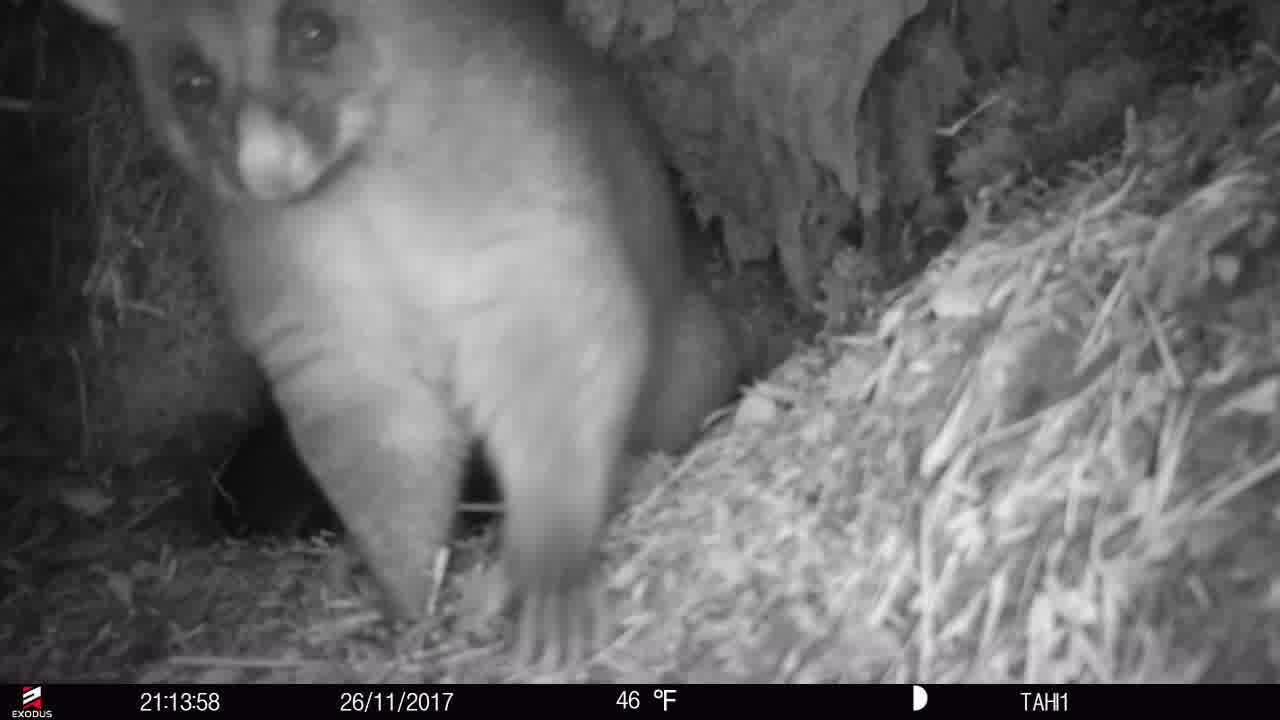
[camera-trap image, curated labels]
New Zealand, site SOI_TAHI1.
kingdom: Animalia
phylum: Chordata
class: Mammalia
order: Diprotodontia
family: Phalangeridae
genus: Trichosurus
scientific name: Trichosurus vulpecula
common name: common brushtail possum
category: possum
Possum (common brushtail possum) (Trichosurus vulpecula).